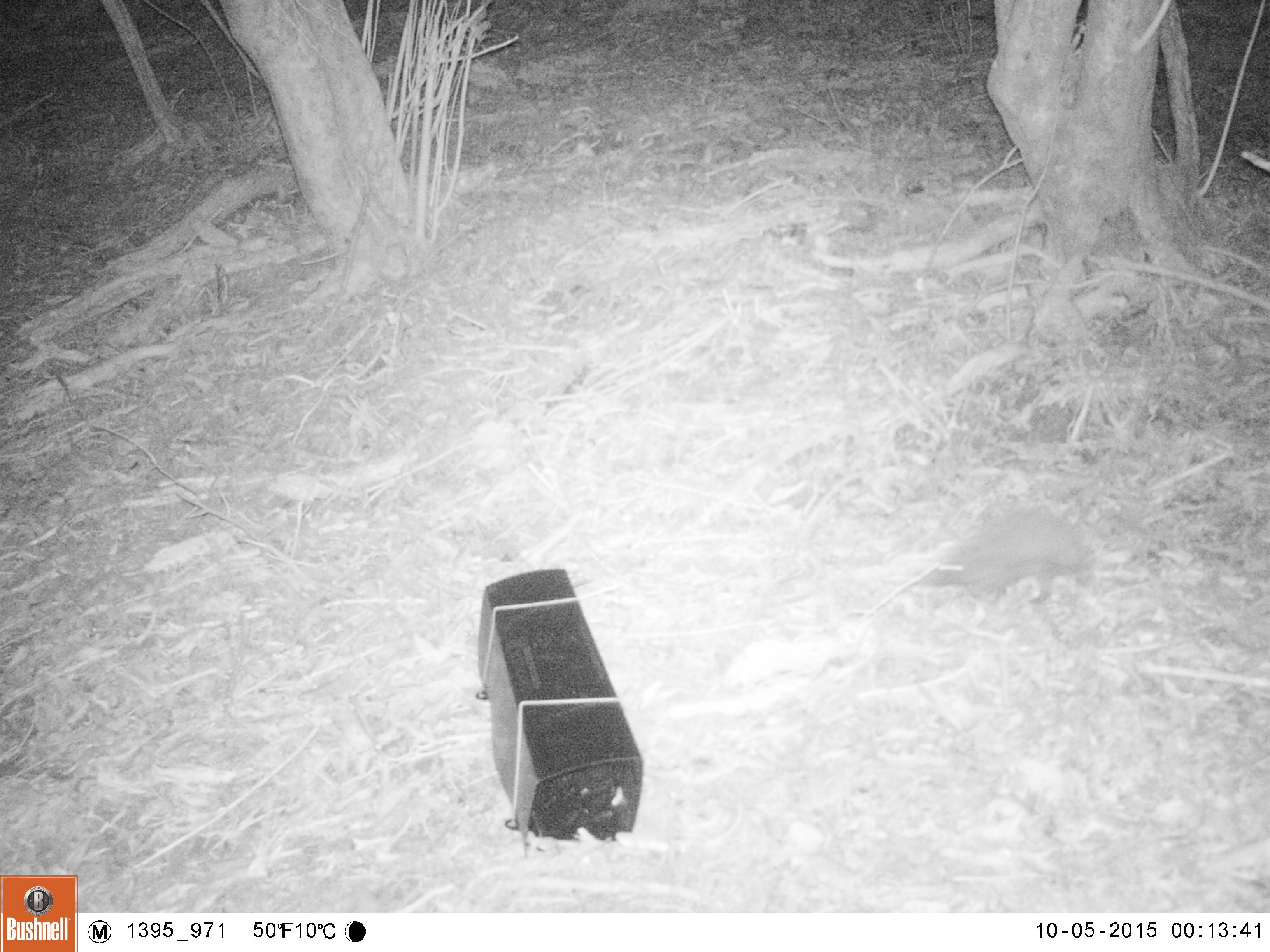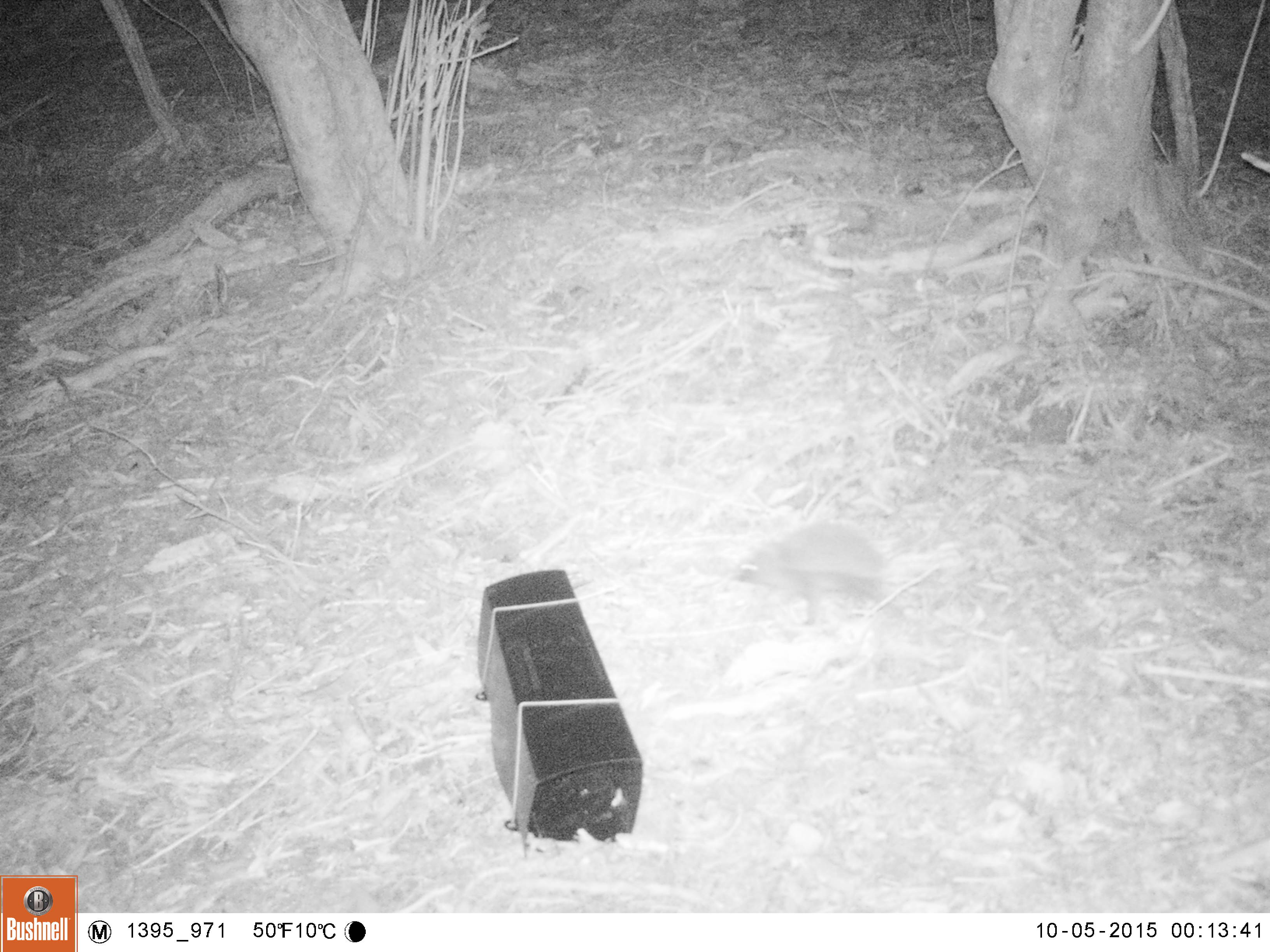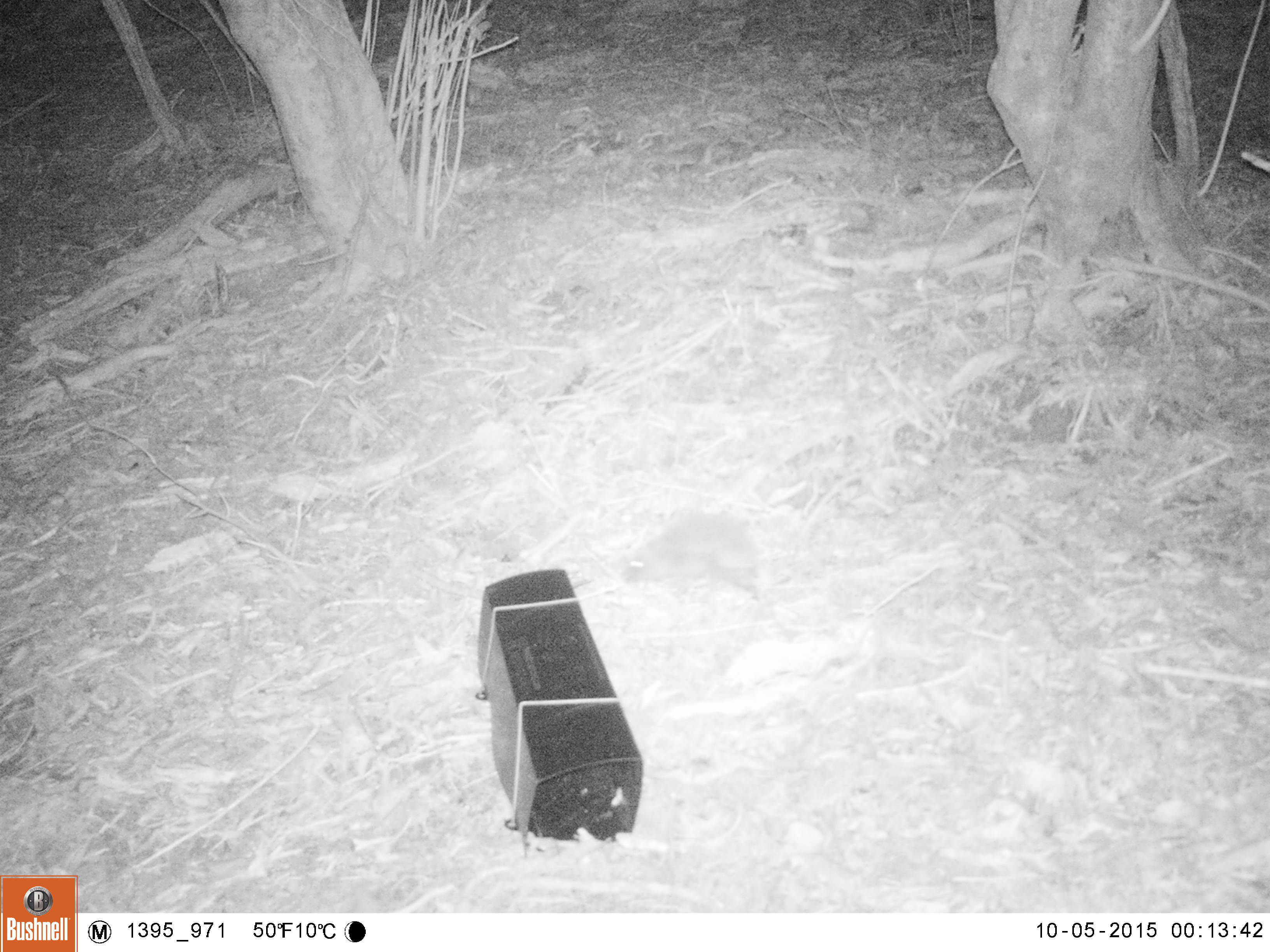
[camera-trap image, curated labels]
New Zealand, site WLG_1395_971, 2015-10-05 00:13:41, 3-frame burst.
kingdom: Animalia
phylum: Chordata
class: Mammalia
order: Eulipotyphla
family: Erinaceidae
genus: Erinaceus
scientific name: Erinaceus europaeus europaeus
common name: european hedgehog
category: hedgehog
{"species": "hedgehog (european hedgehog) (Erinaceus europaeus europaeus)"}